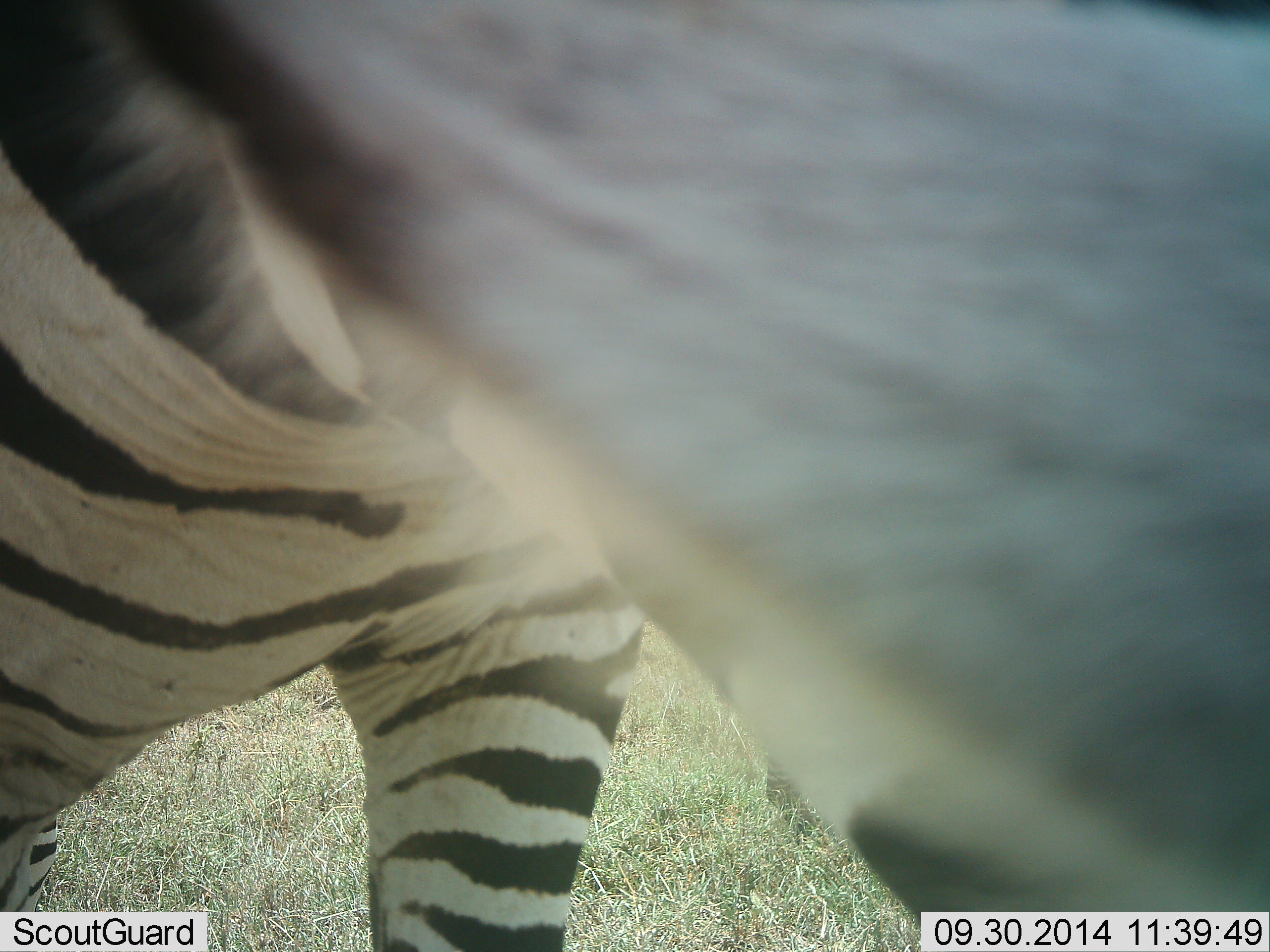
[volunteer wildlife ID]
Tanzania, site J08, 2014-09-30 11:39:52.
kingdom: Animalia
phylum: Chordata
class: Mammalia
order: Perissodactyla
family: Equidae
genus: Equus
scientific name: Equus quagga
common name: plains zebra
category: zebra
Zebra (plains zebra) (Equus quagga), count 1. Behavior (volunteer vote fractions): standing 70%, resting 0%, moving 30%, interacting 10%. Young present (vote fraction): 0%. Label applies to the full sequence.